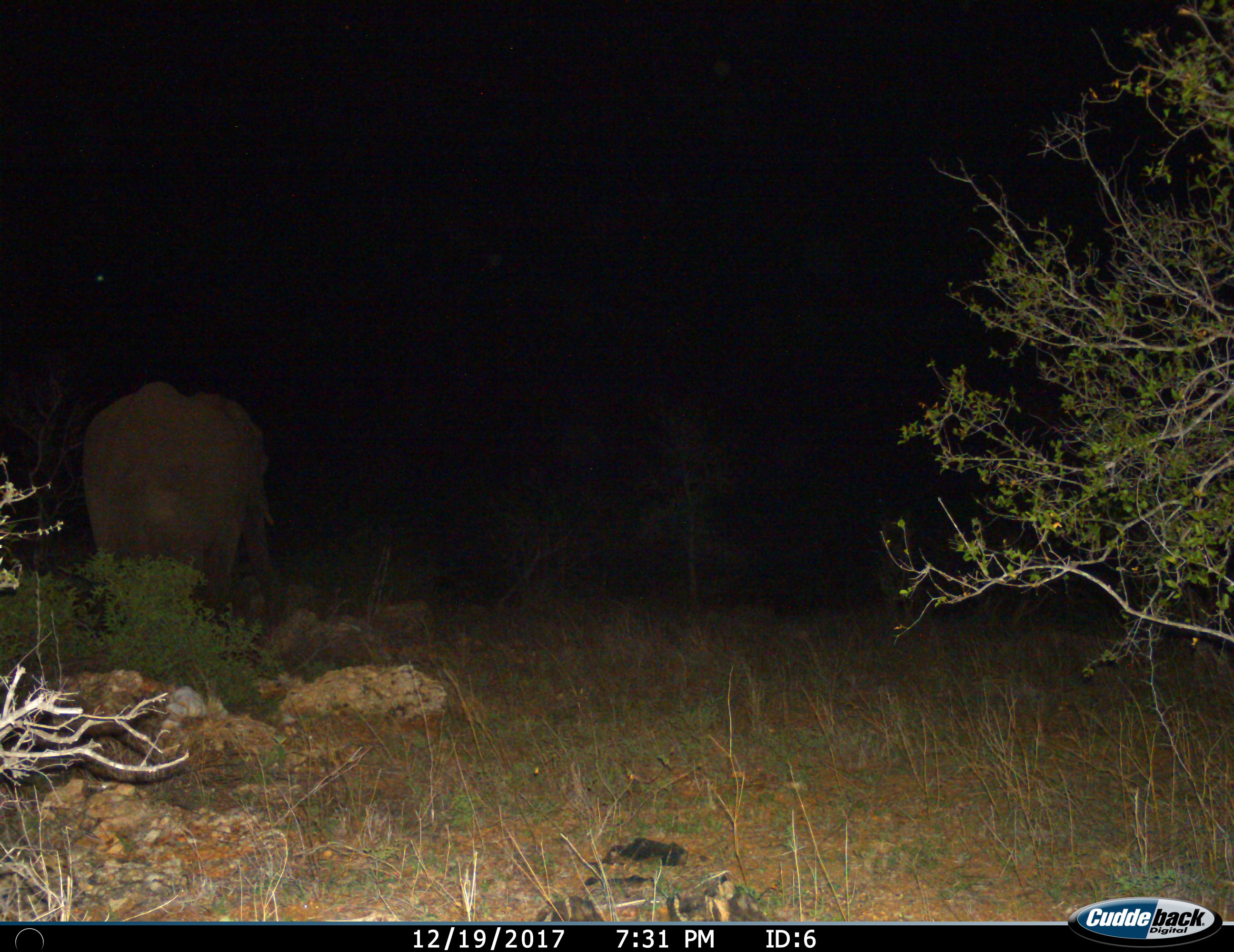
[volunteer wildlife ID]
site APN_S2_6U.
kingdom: Animalia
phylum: Chordata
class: Mammalia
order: Proboscidea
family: Elephantidae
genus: Loxodonta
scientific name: Loxodonta africana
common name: african bush elephant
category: elephant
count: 1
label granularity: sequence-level